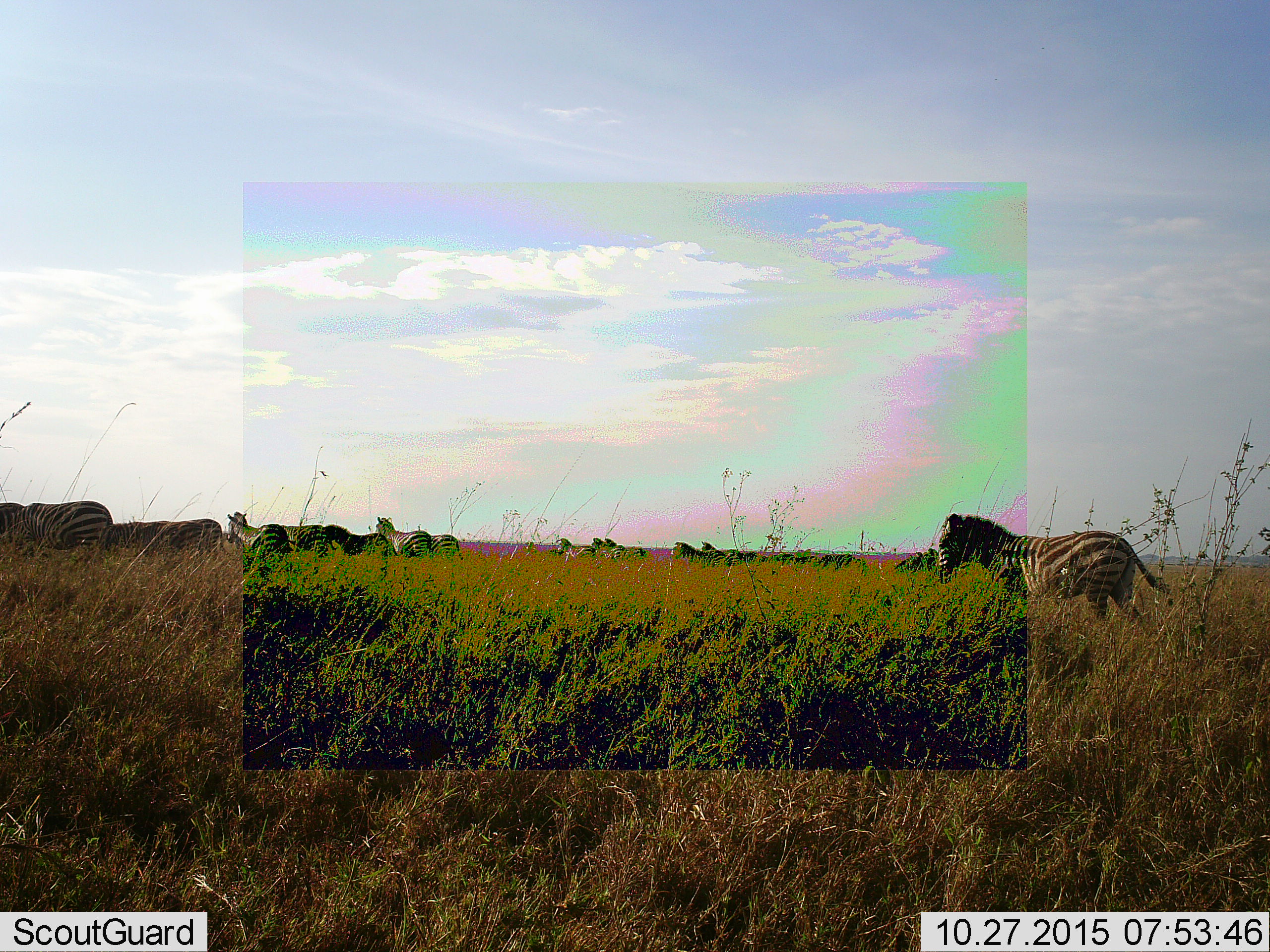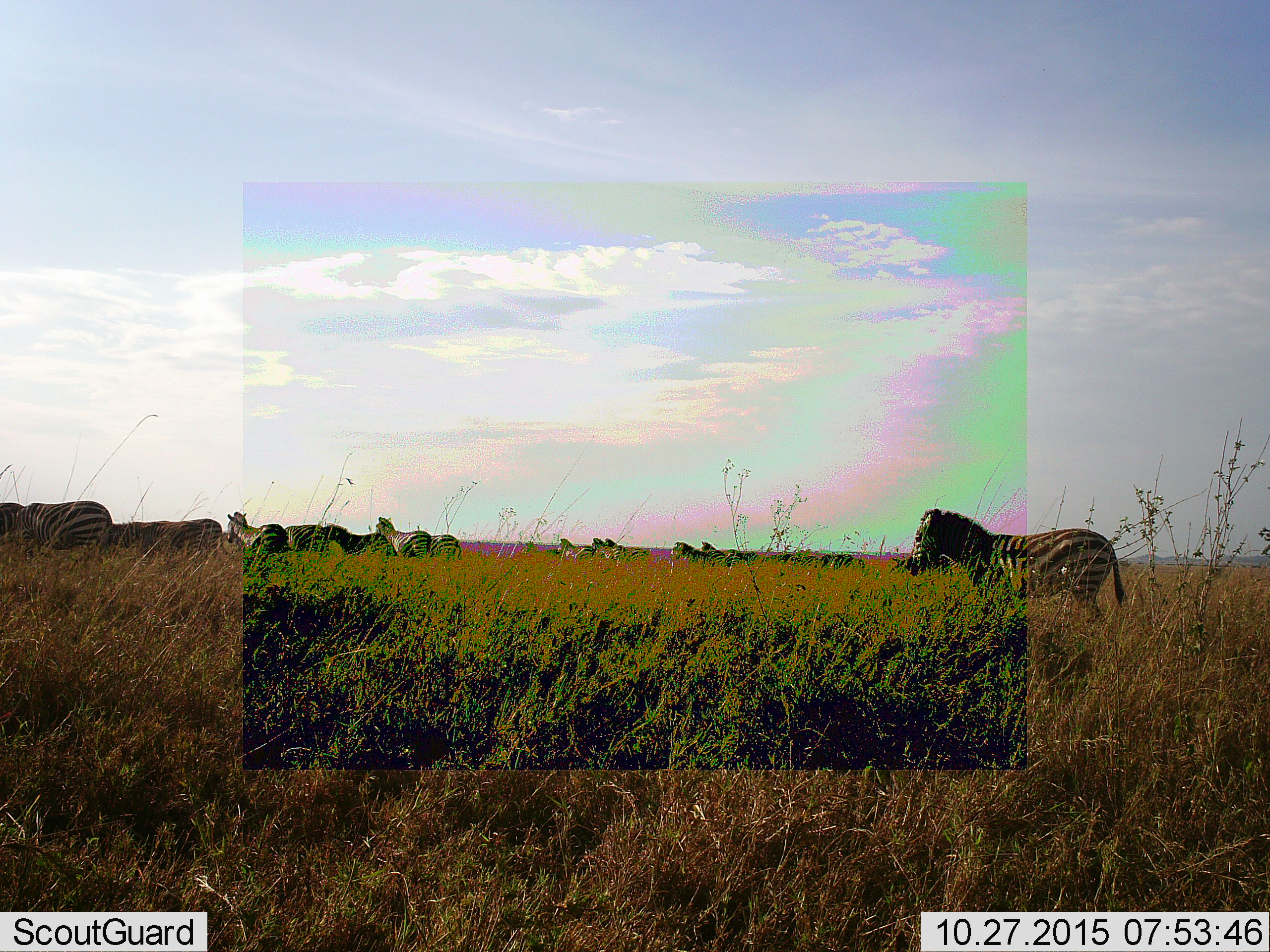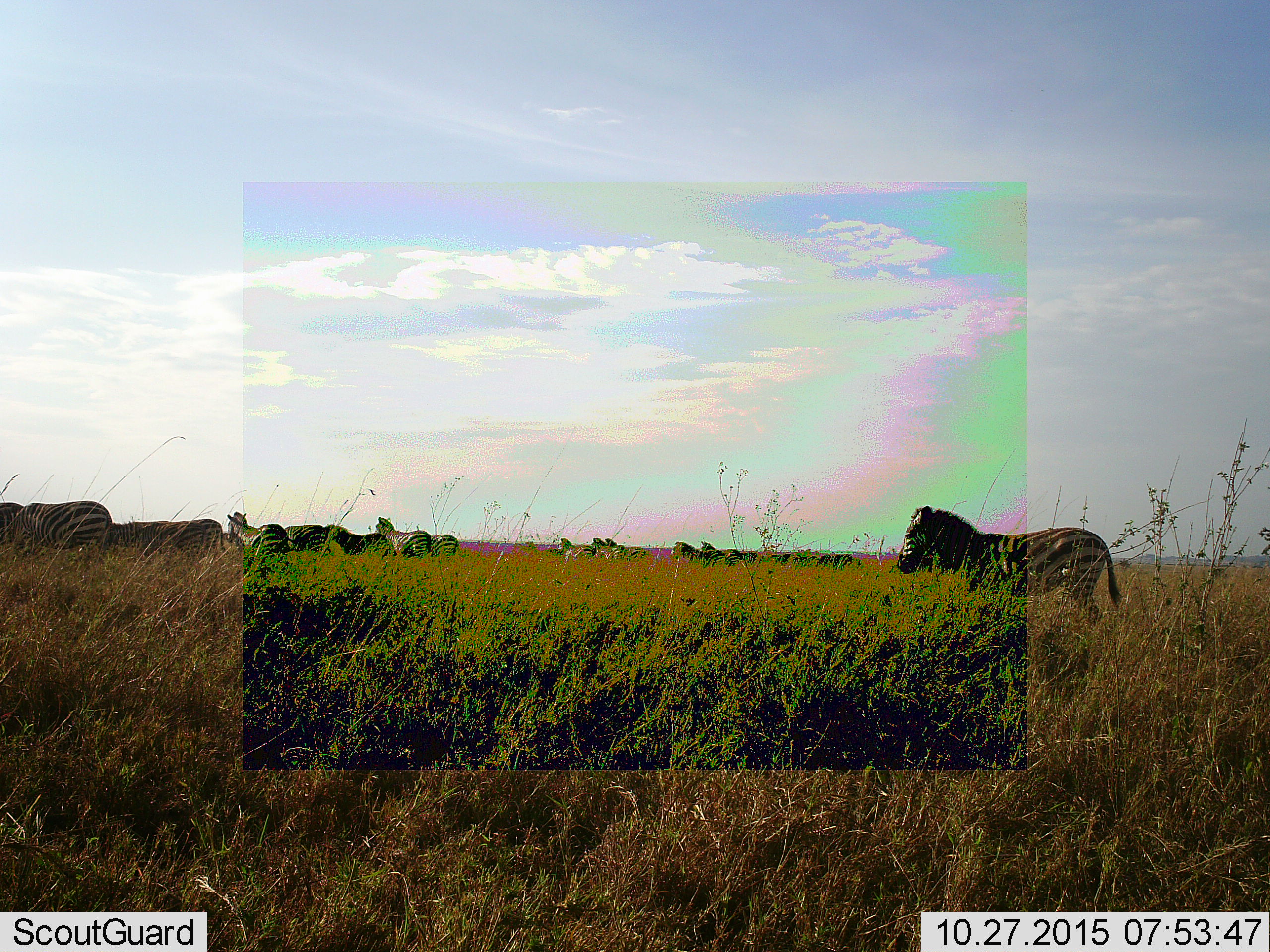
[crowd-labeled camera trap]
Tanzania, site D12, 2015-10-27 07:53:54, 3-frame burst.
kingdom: Animalia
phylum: Chordata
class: Mammalia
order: Perissodactyla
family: Equidae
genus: Equus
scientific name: Equus quagga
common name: plains zebra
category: zebra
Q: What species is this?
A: Zebra (plains zebra) (Equus quagga).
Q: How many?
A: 11-50.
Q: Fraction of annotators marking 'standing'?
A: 63%.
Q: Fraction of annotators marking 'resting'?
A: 5%.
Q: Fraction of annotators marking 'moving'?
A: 89%.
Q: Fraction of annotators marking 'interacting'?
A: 11%.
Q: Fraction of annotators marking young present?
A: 0%.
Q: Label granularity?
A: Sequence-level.